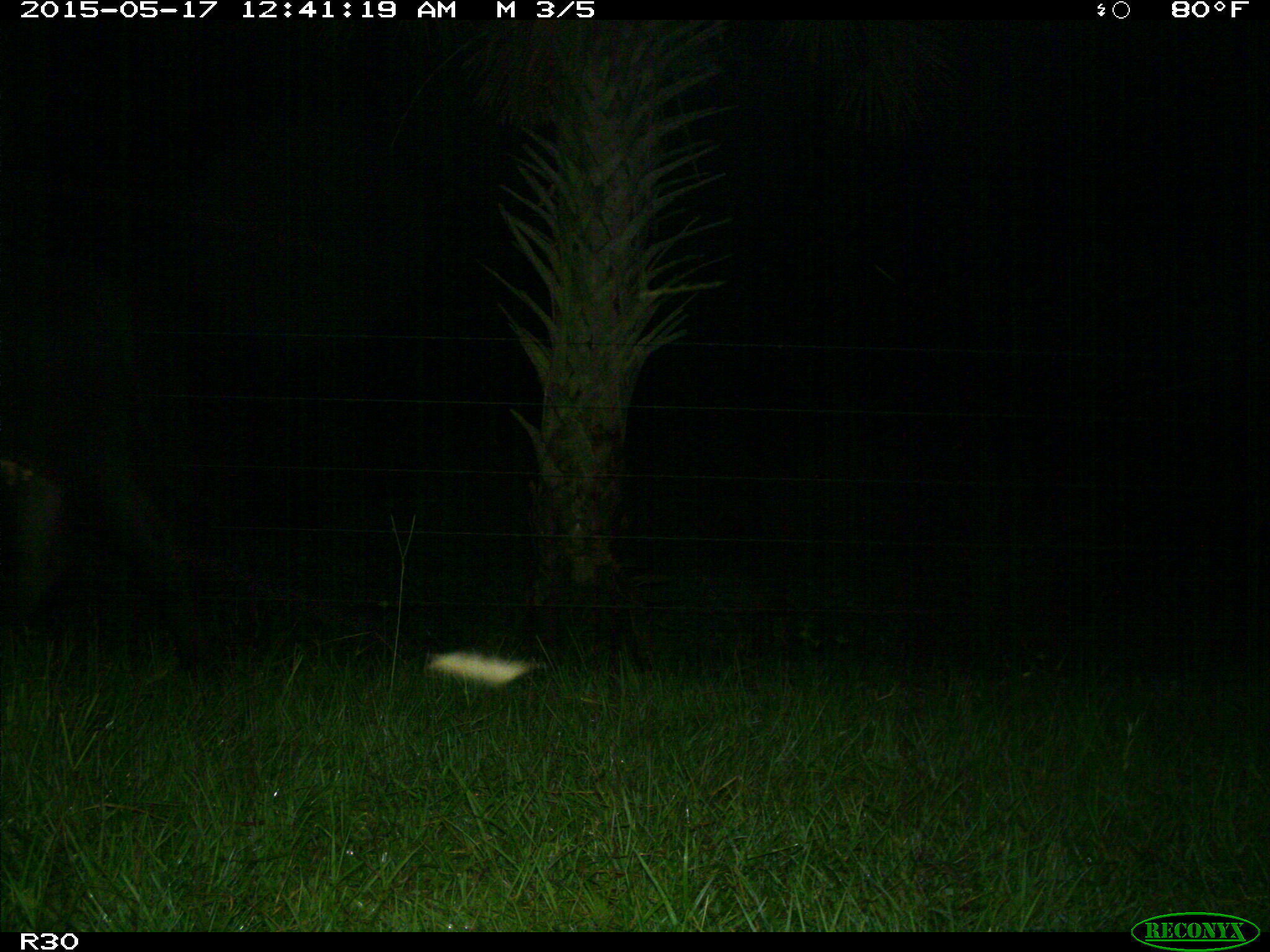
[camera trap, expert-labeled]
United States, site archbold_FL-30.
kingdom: Animalia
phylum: Chordata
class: Mammalia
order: Artiodactyla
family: Bovidae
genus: Bos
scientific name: Bos taurus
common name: domestic cow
Bos taurus (domestic cow).